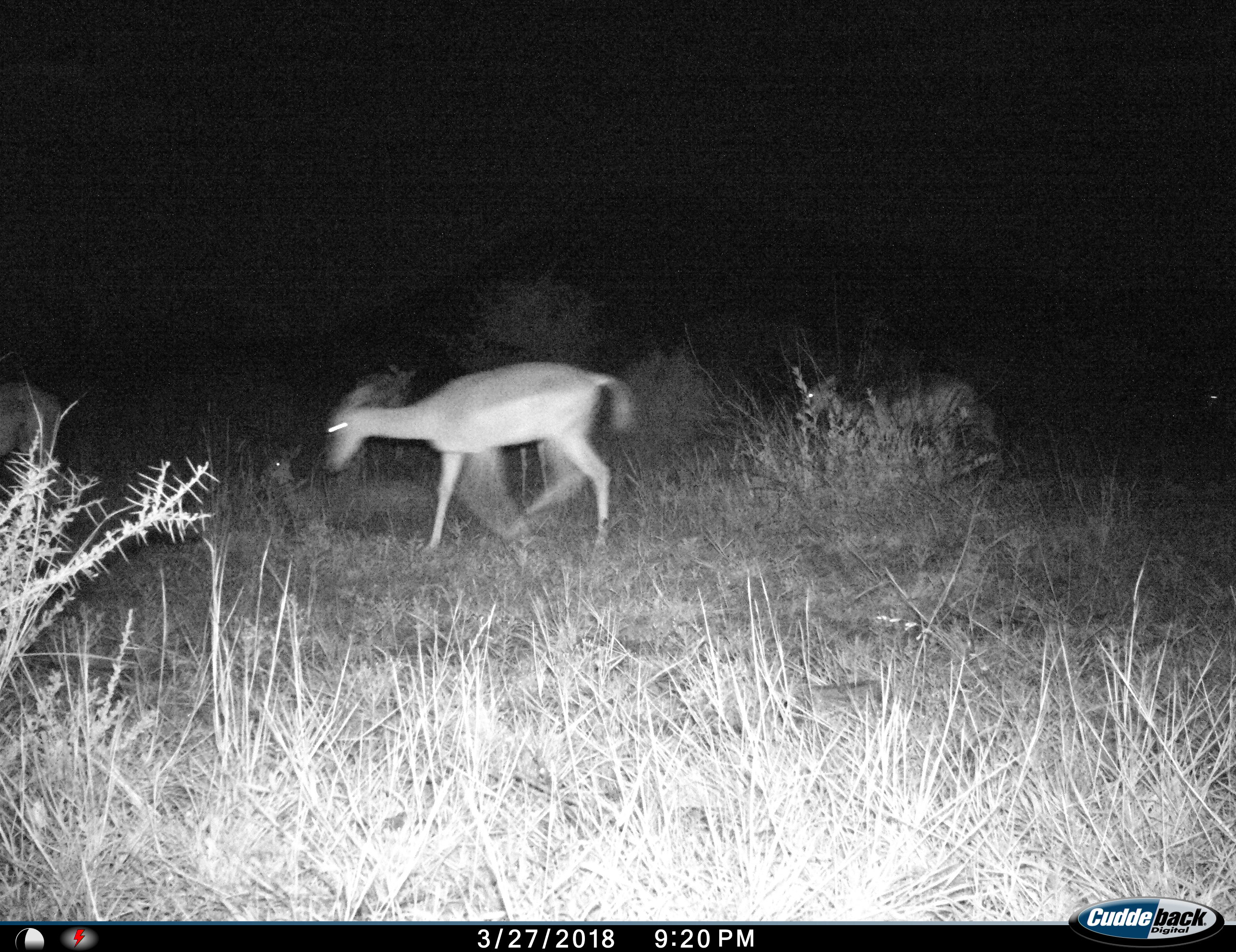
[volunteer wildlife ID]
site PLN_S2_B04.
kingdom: Animalia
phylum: Chordata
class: Mammalia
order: Artiodactyla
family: Bovidae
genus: Aepyceros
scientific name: Aepyceros melampus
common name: impala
Impala (Aepyceros melampus), count 3. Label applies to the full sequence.